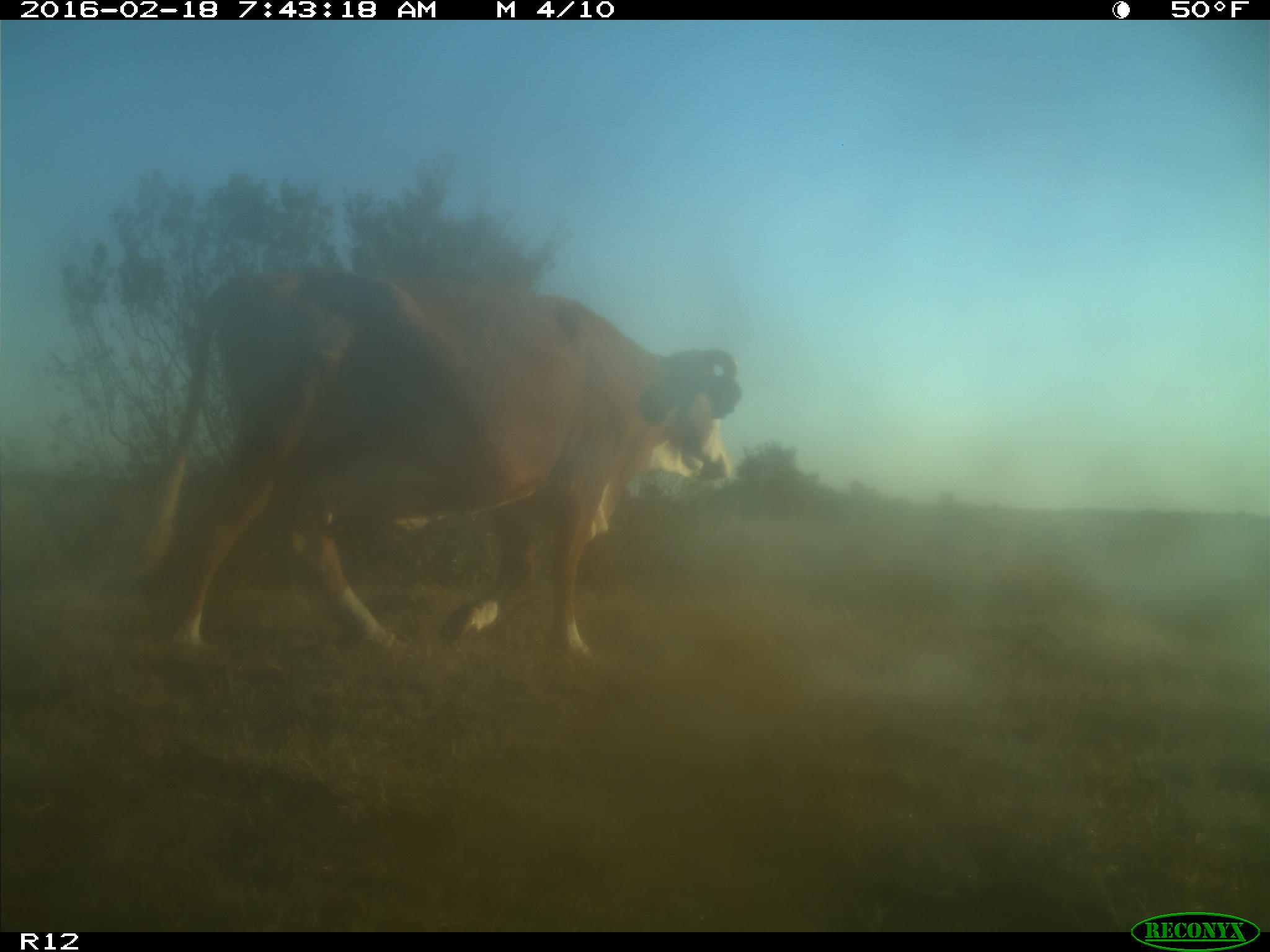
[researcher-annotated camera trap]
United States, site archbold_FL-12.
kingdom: Animalia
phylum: Chordata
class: Mammalia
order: Artiodactyla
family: Bovidae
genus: Bos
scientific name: Bos taurus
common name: domestic cow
Bos taurus (domestic cow).